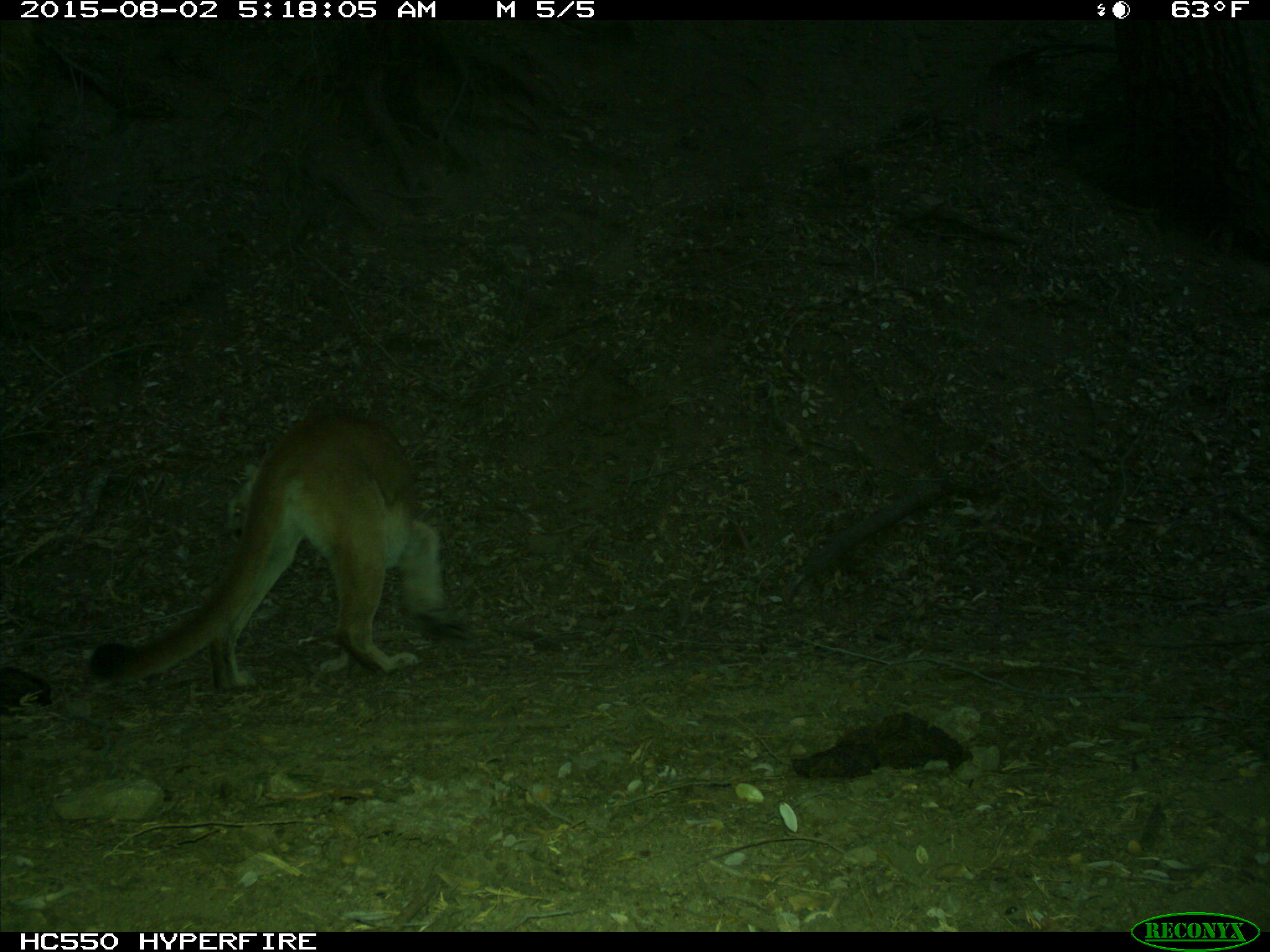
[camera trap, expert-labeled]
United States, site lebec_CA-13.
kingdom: Animalia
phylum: Chordata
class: Mammalia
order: Carnivora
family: Felidae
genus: Puma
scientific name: Puma concolor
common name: mountain lion